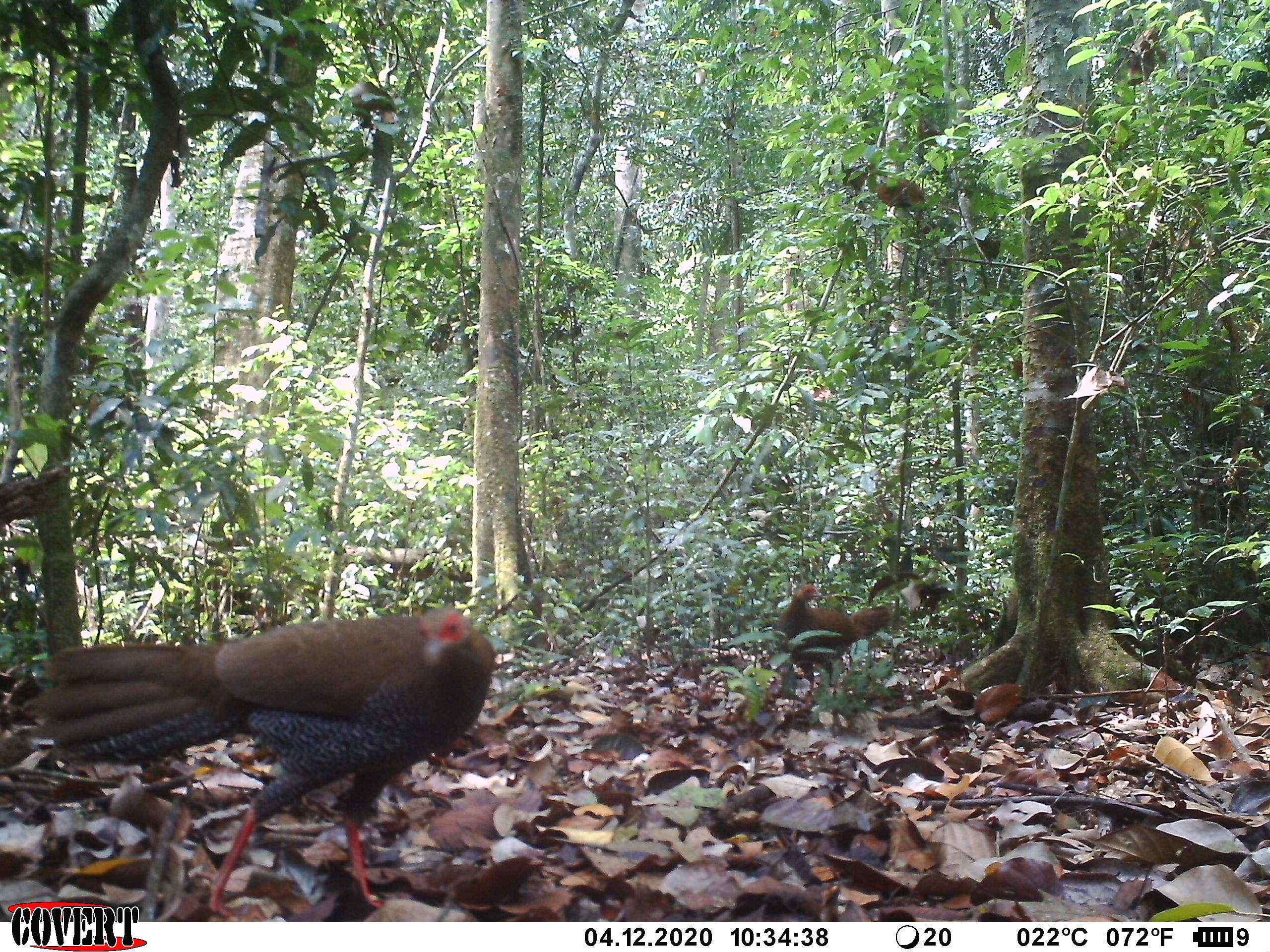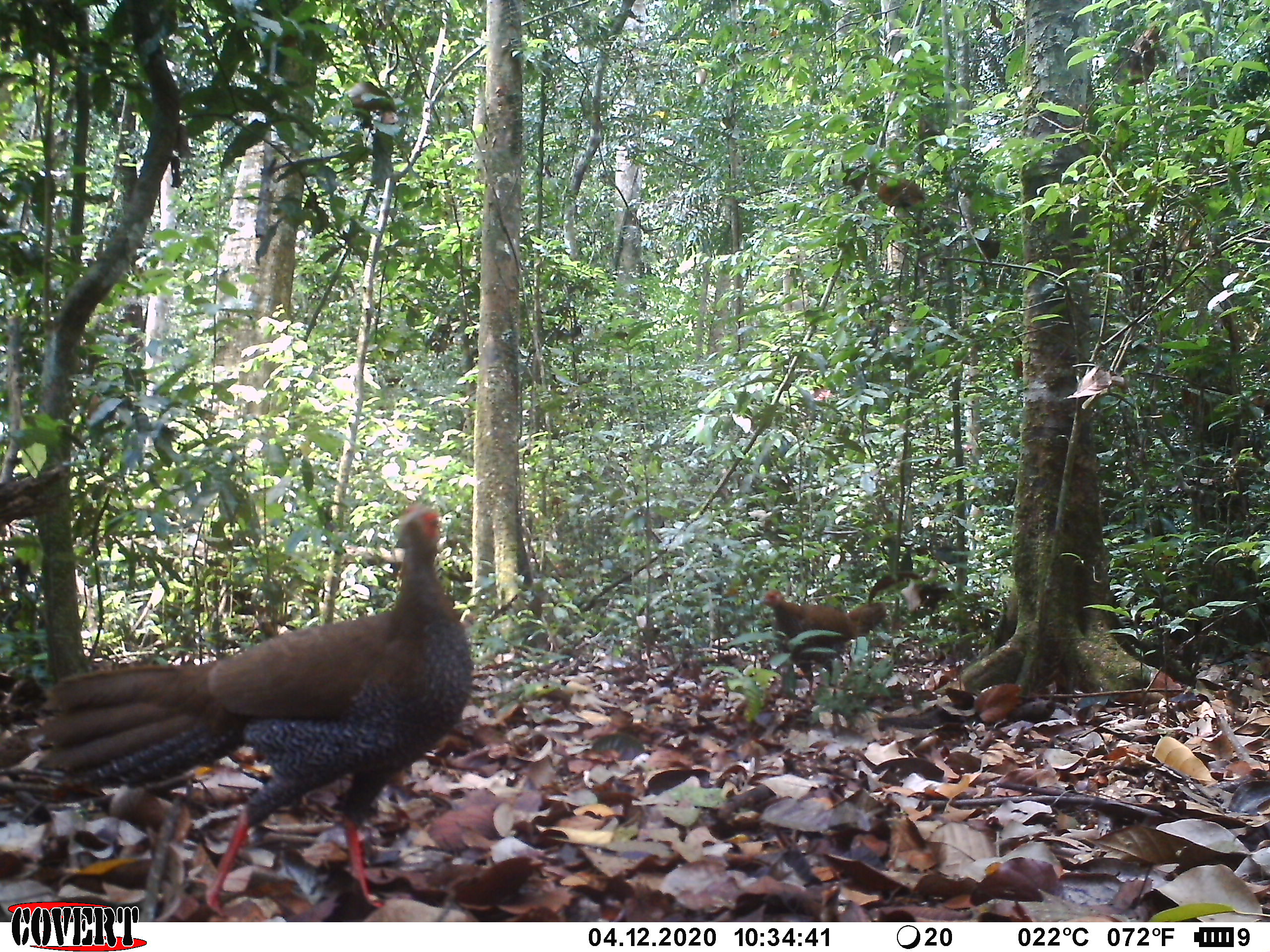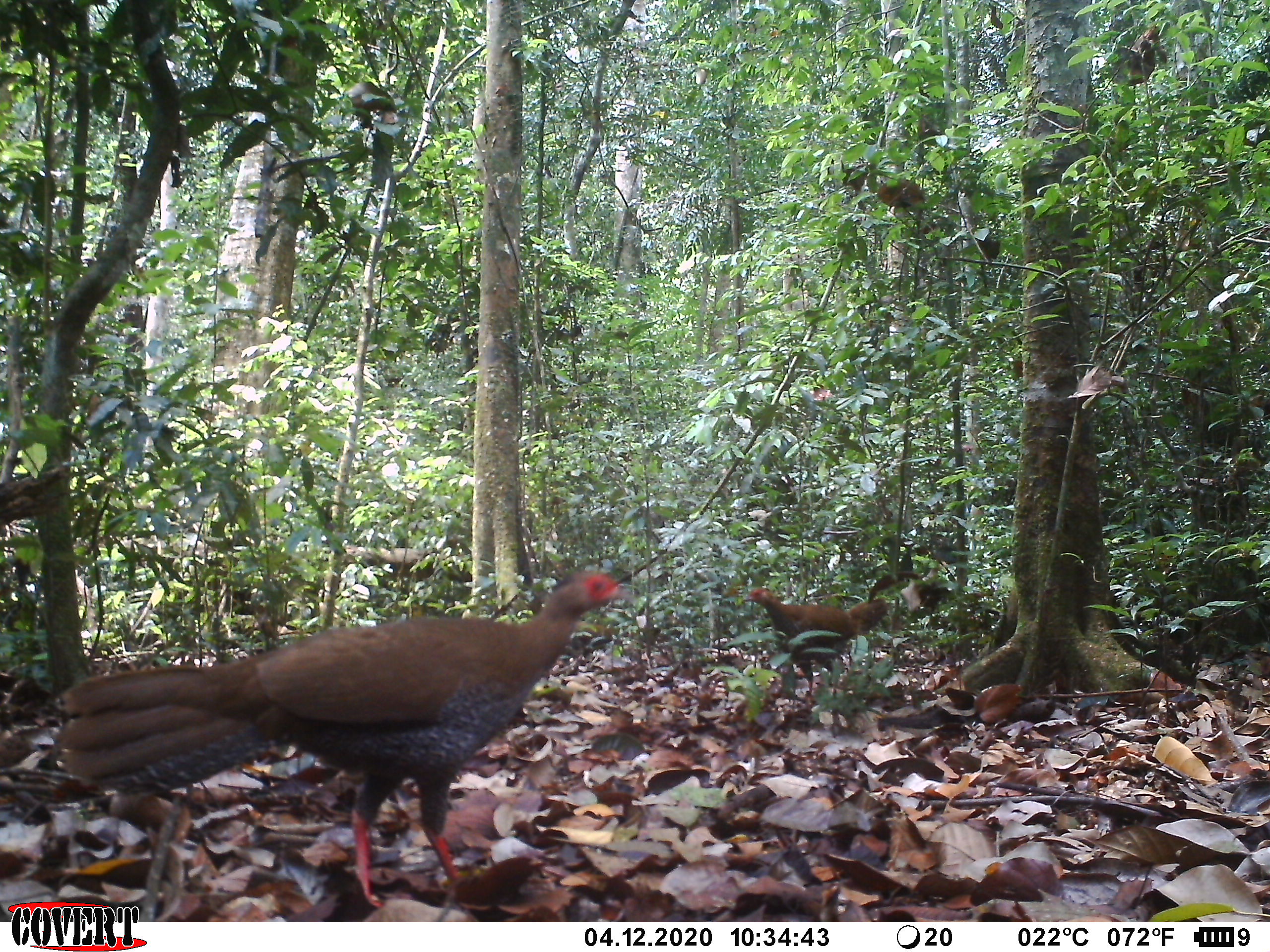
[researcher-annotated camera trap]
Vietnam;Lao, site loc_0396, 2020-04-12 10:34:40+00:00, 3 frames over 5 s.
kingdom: Animalia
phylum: Chordata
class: Aves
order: Galliformes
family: Phasianidae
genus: Lophura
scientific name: Lophura nycthemera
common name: silver pheasant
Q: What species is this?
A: Silver pheasant (Lophura nycthemera).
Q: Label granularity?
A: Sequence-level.